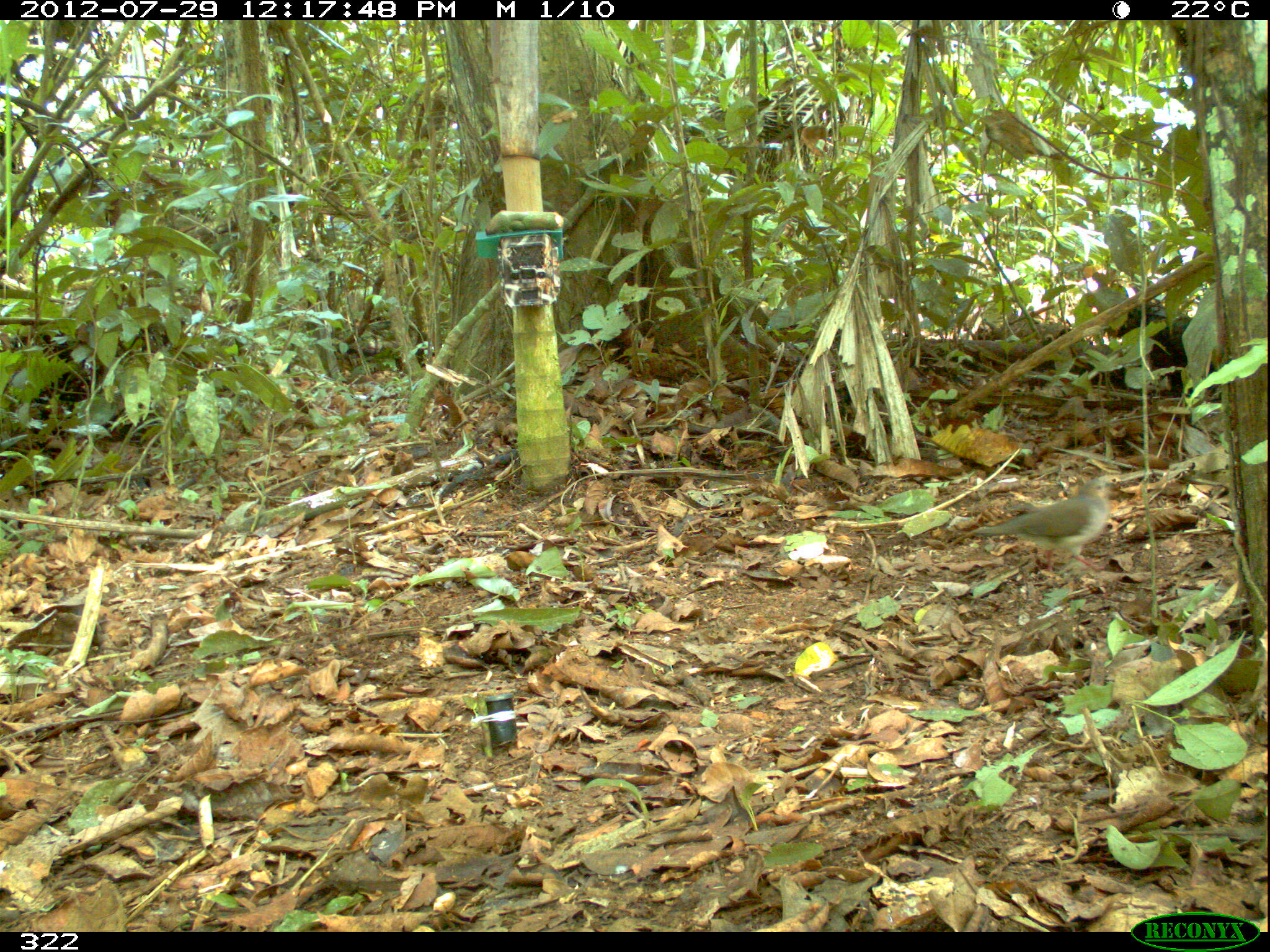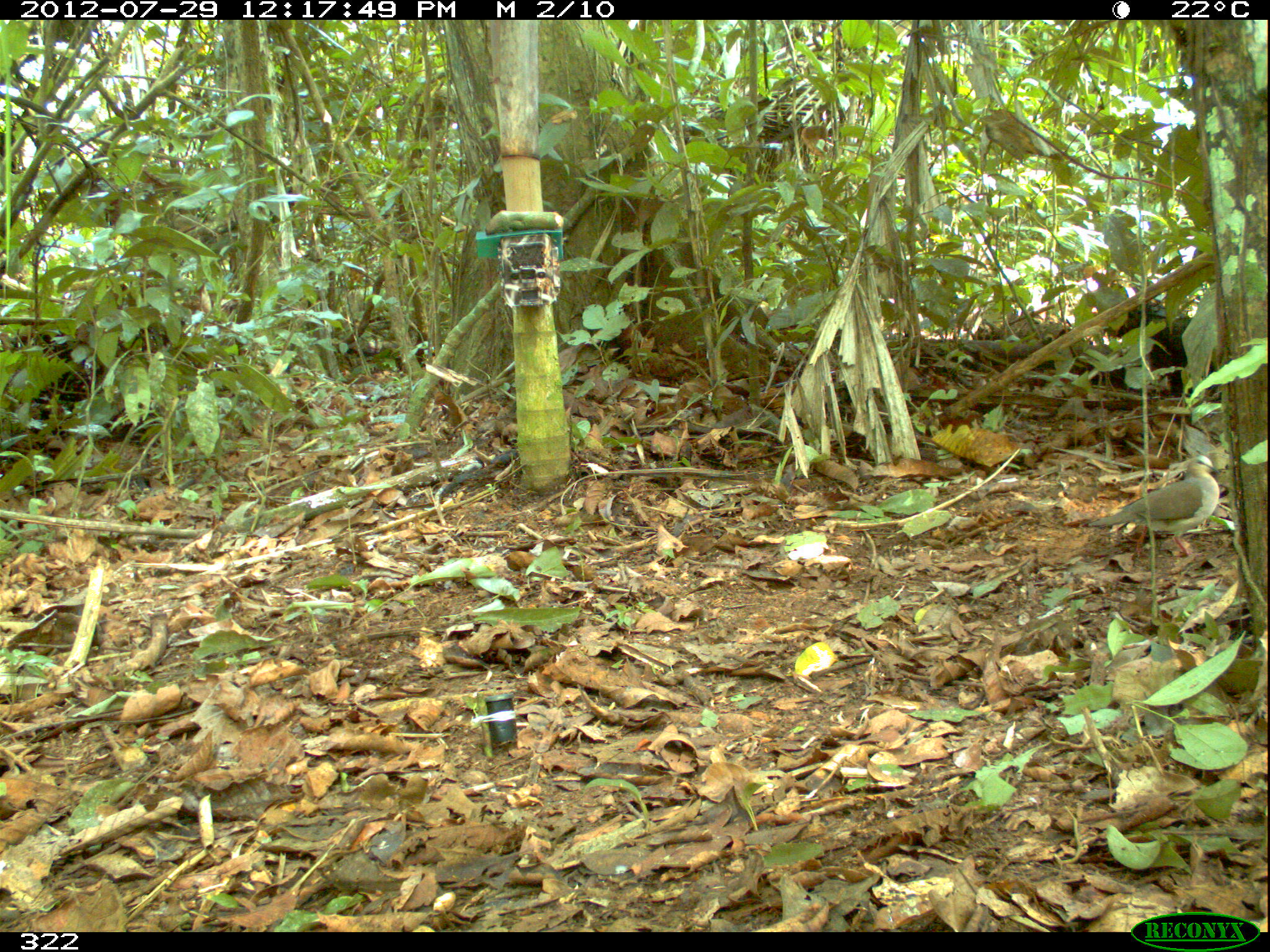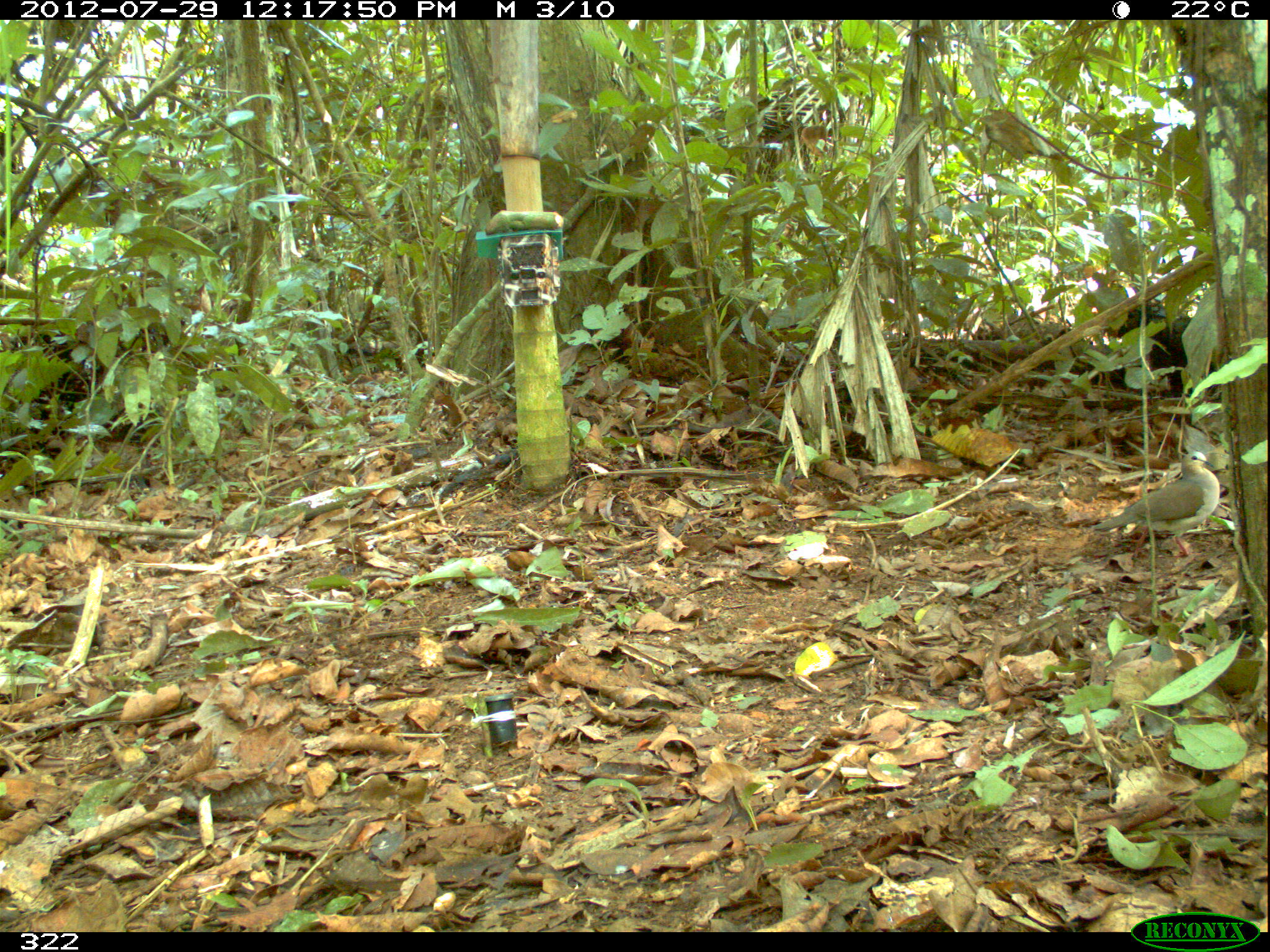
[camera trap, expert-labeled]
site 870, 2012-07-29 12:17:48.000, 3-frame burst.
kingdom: Animalia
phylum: Chordata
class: Aves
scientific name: Aves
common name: bird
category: unknown bird